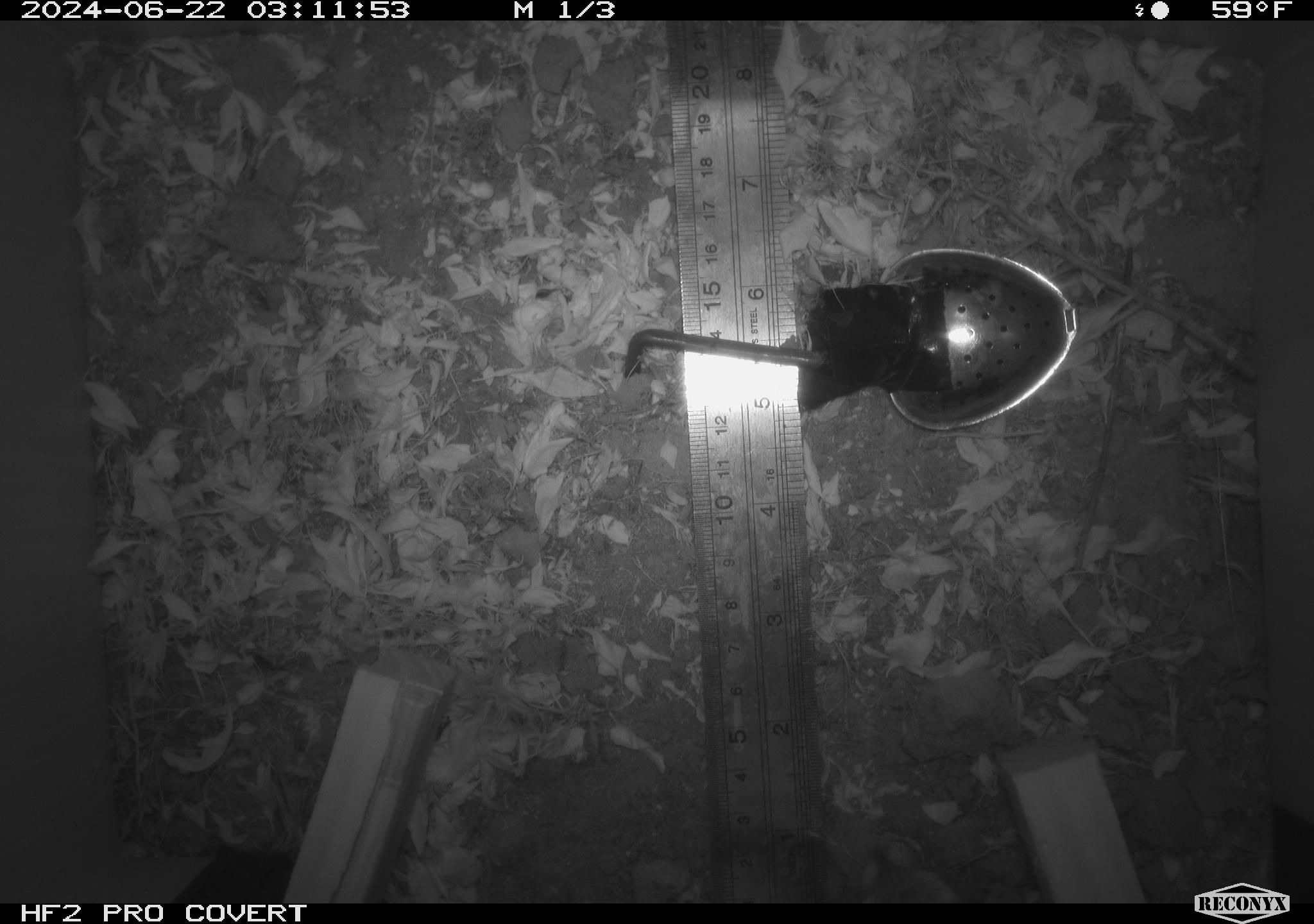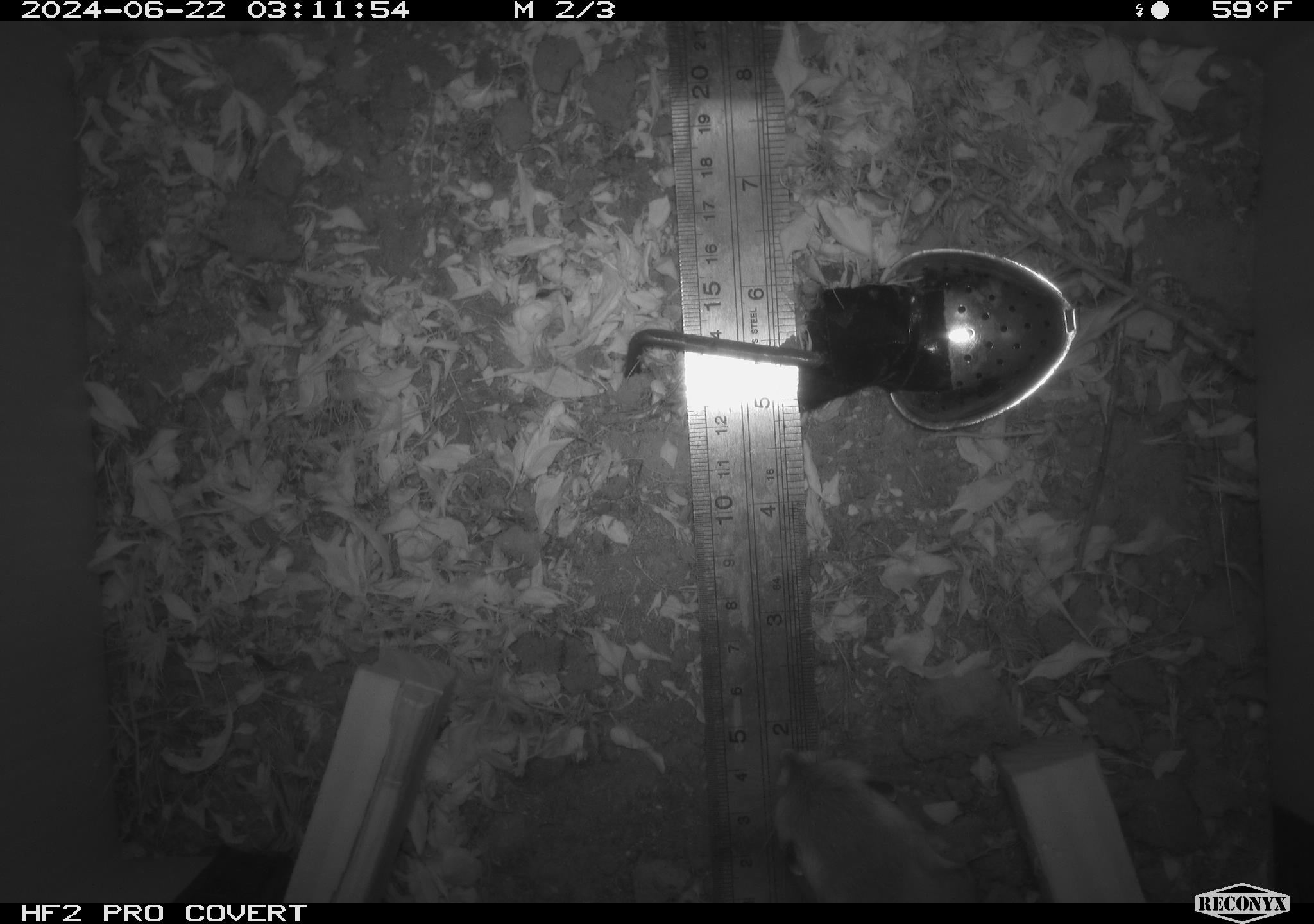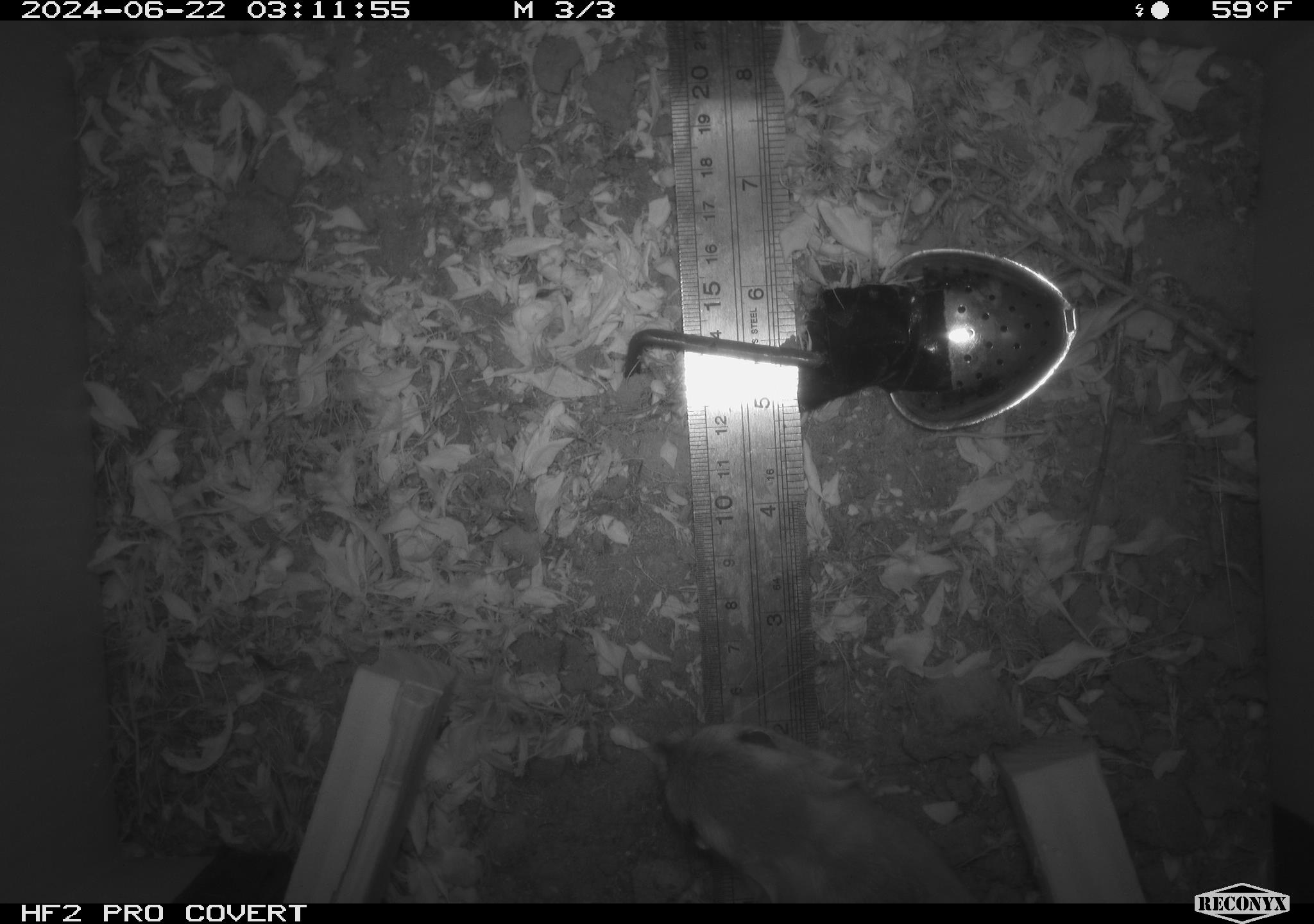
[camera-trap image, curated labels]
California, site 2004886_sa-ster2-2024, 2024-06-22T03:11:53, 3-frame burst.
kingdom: Animalia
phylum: Chordata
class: Mammalia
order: Rodentia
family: Heteromyidae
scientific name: Heteromyidae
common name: kangaroo rats and pocket mice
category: heteromyidae family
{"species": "heteromyidae family (kangaroo rats and pocket mice) (Heteromyidae)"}